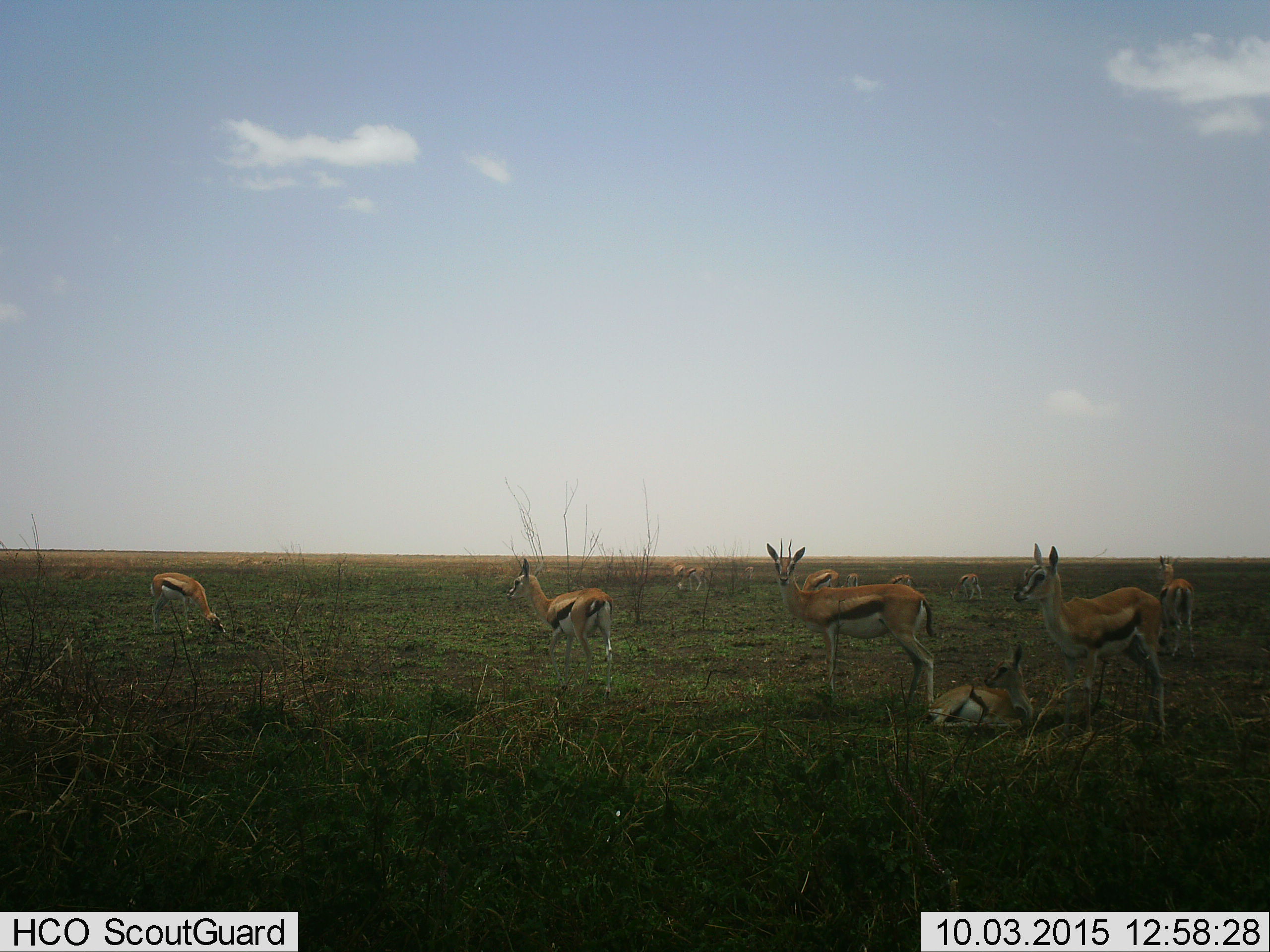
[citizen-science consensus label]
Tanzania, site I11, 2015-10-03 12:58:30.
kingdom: Animalia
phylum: Chordata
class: Mammalia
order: Artiodactyla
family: Bovidae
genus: Eudorcas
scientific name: Eudorcas thomsonii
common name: thomson's gazelle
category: gazellethomsons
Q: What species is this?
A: Gazellethomsons (thomson's gazelle) (Eudorcas thomsonii).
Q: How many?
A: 11-50.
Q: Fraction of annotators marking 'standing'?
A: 89%.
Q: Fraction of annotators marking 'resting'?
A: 67%.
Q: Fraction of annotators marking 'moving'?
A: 22%.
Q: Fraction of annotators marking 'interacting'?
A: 0%.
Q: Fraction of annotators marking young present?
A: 33%.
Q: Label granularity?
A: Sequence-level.